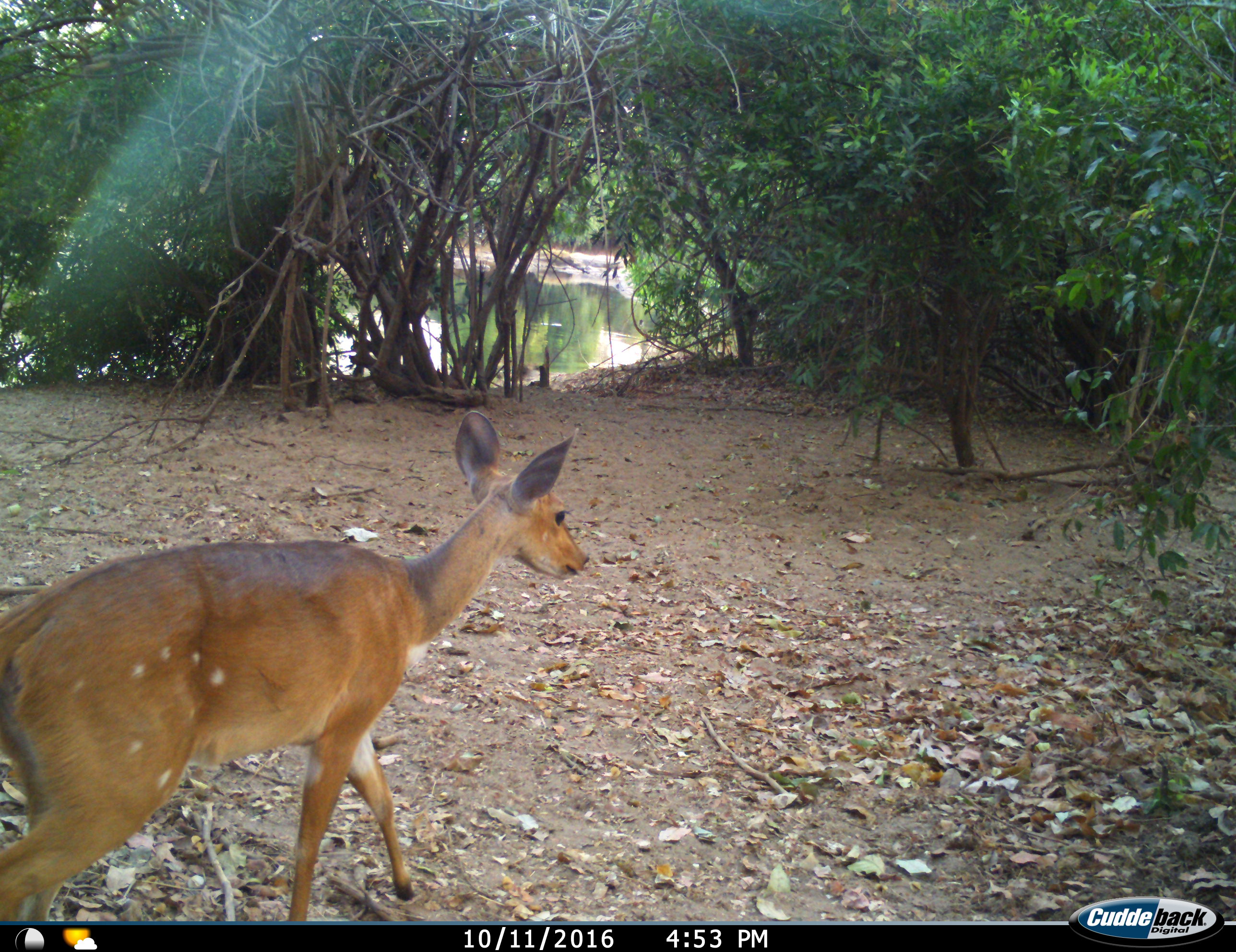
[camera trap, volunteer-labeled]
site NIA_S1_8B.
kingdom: Animalia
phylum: Chordata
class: Mammalia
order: Artiodactyla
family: Bovidae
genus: Tragelaphus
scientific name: Tragelaphus scriptus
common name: bushbuck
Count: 1.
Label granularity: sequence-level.